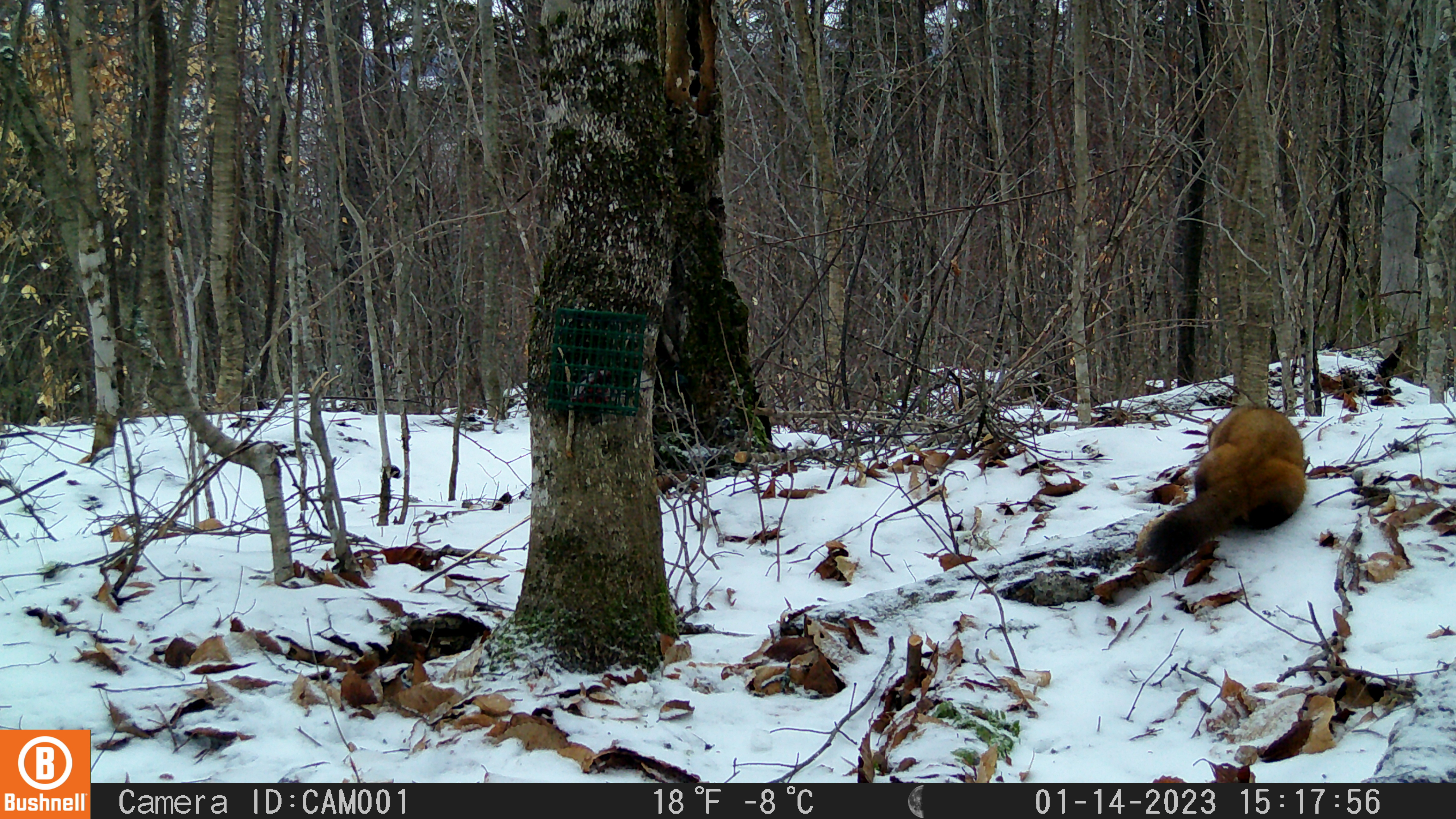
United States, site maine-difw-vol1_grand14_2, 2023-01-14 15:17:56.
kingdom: Animalia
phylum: Chordata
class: Mammalia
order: Carnivora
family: Mustelidae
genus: Martes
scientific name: Martes americana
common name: american marten